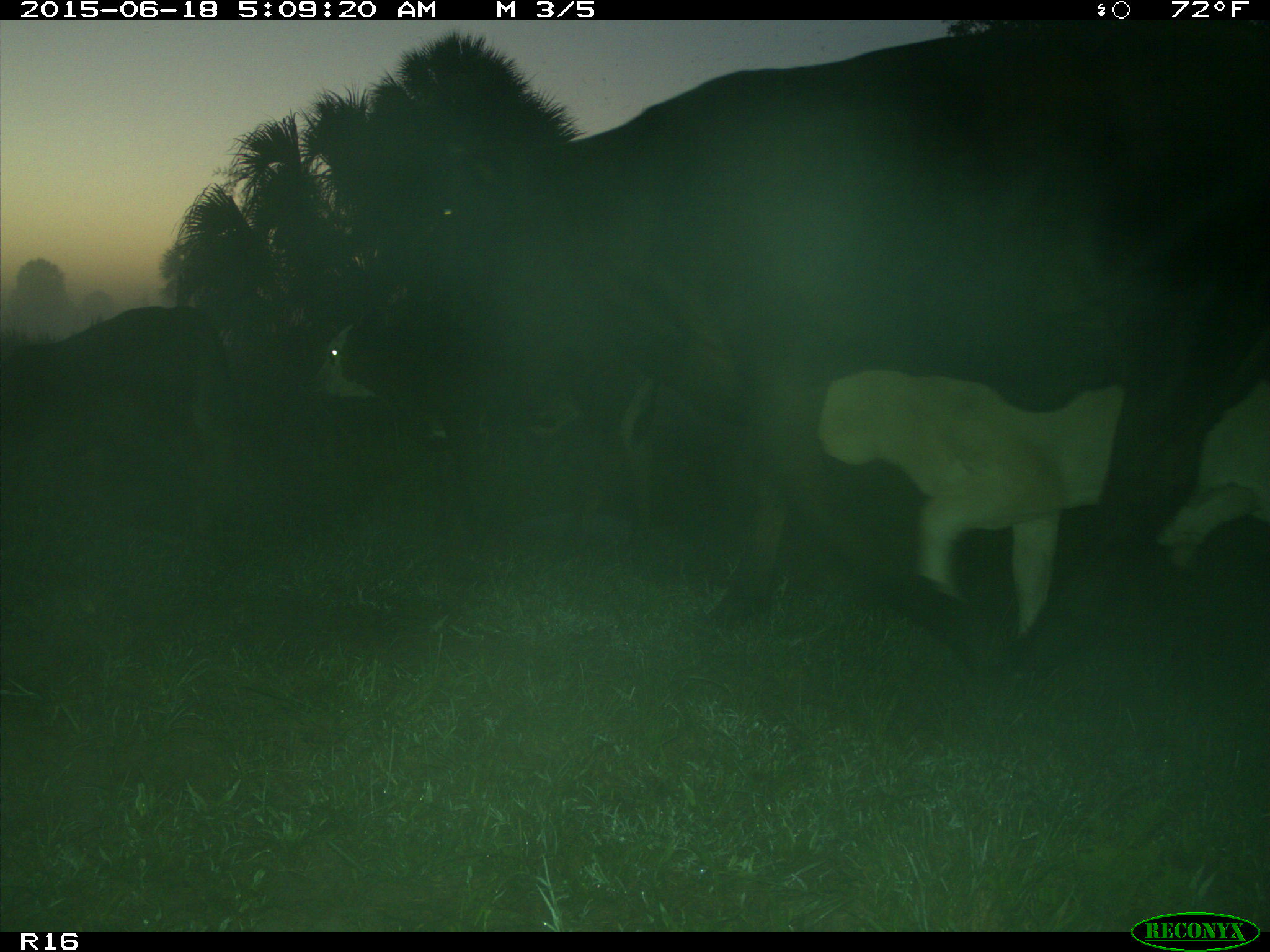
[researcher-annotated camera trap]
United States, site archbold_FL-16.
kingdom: Animalia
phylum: Chordata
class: Mammalia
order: Artiodactyla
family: Bovidae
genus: Bos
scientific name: Bos taurus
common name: domestic cow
Bos taurus (domestic cow).